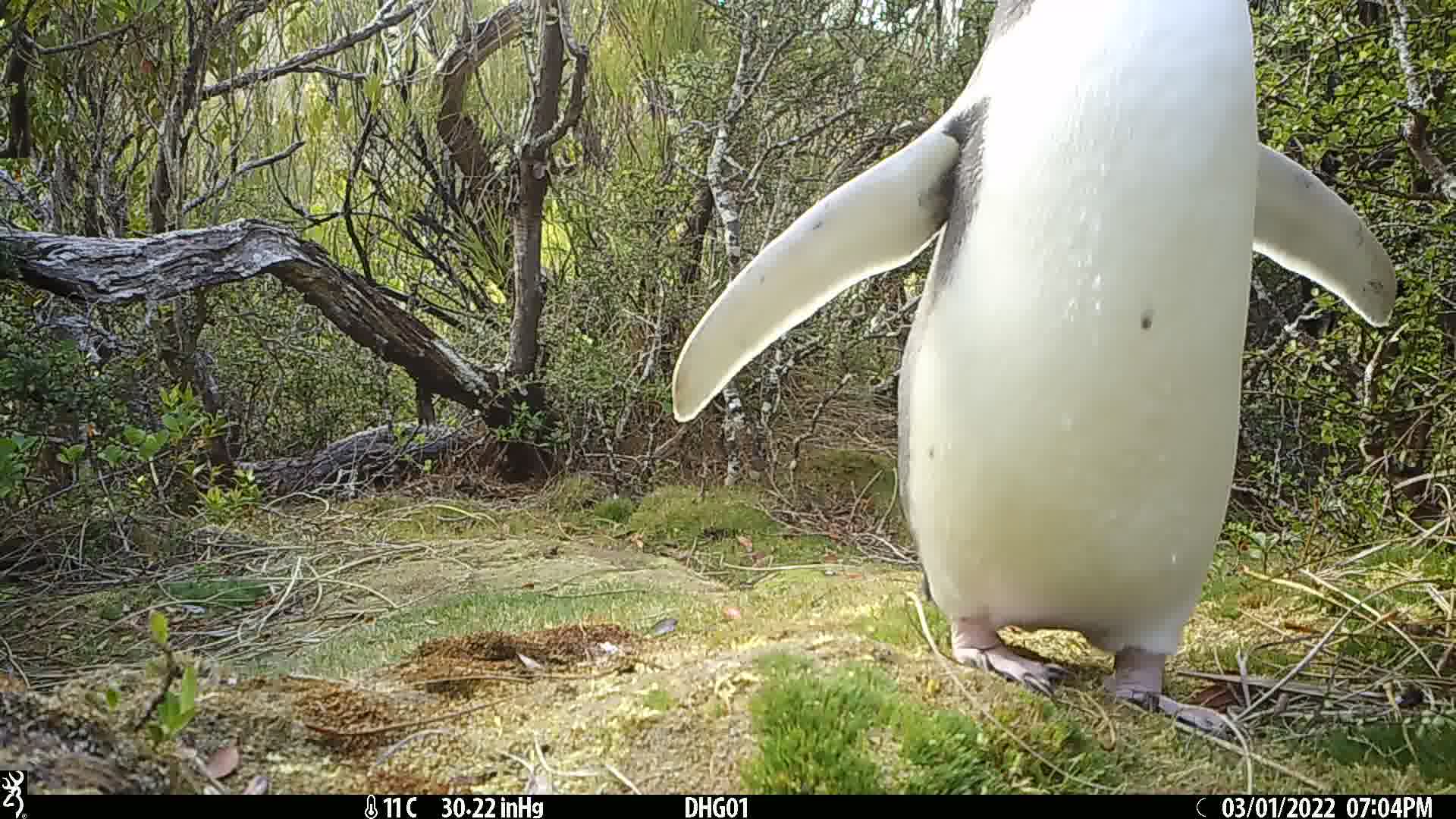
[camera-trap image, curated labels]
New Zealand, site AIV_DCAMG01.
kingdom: Animalia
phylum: Chordata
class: Aves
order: Sphenisciformes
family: Spheniscidae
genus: Megadyptes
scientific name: Megadyptes antipodes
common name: yellow-eyed penguin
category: yellow eyed penguin